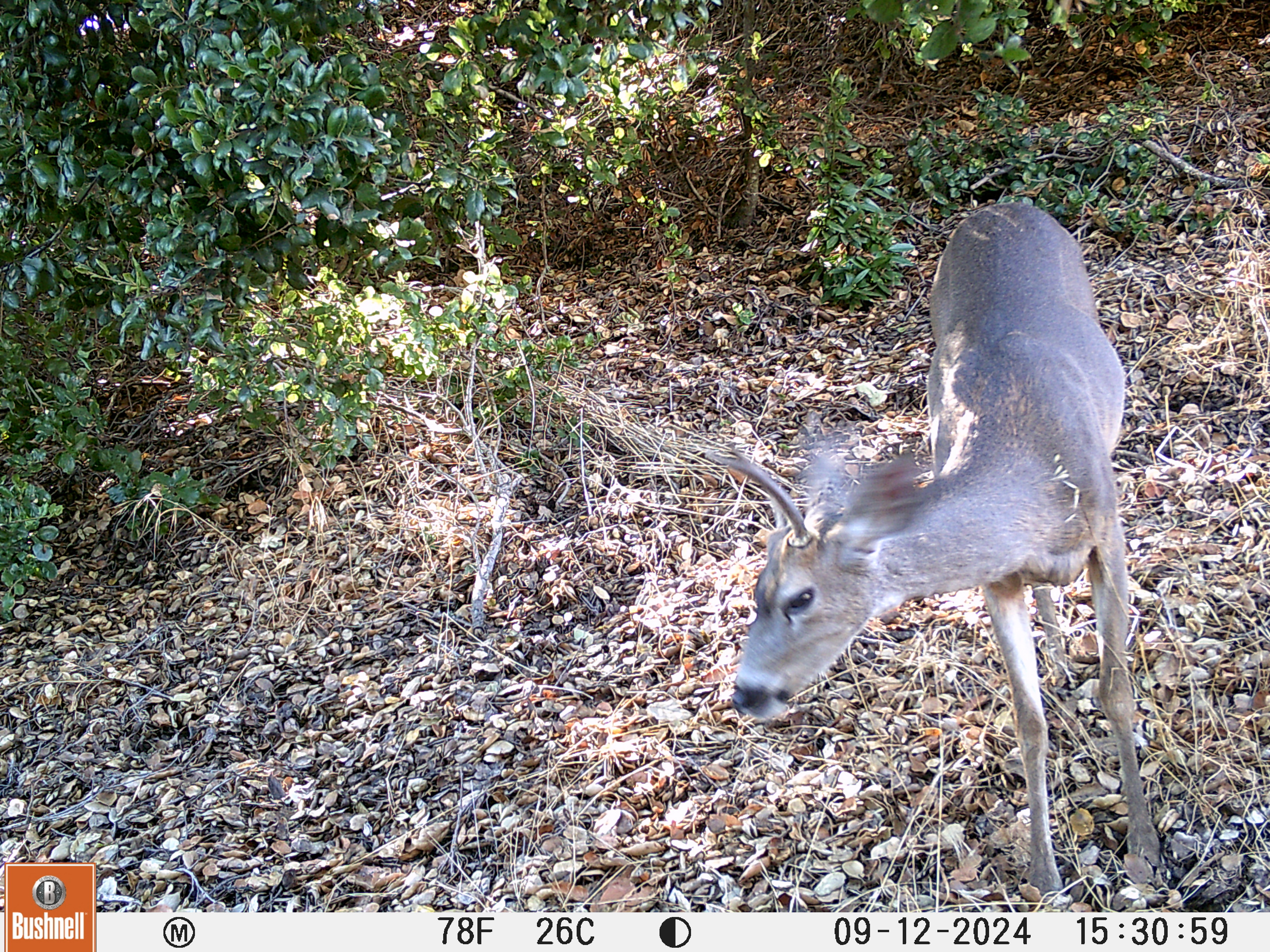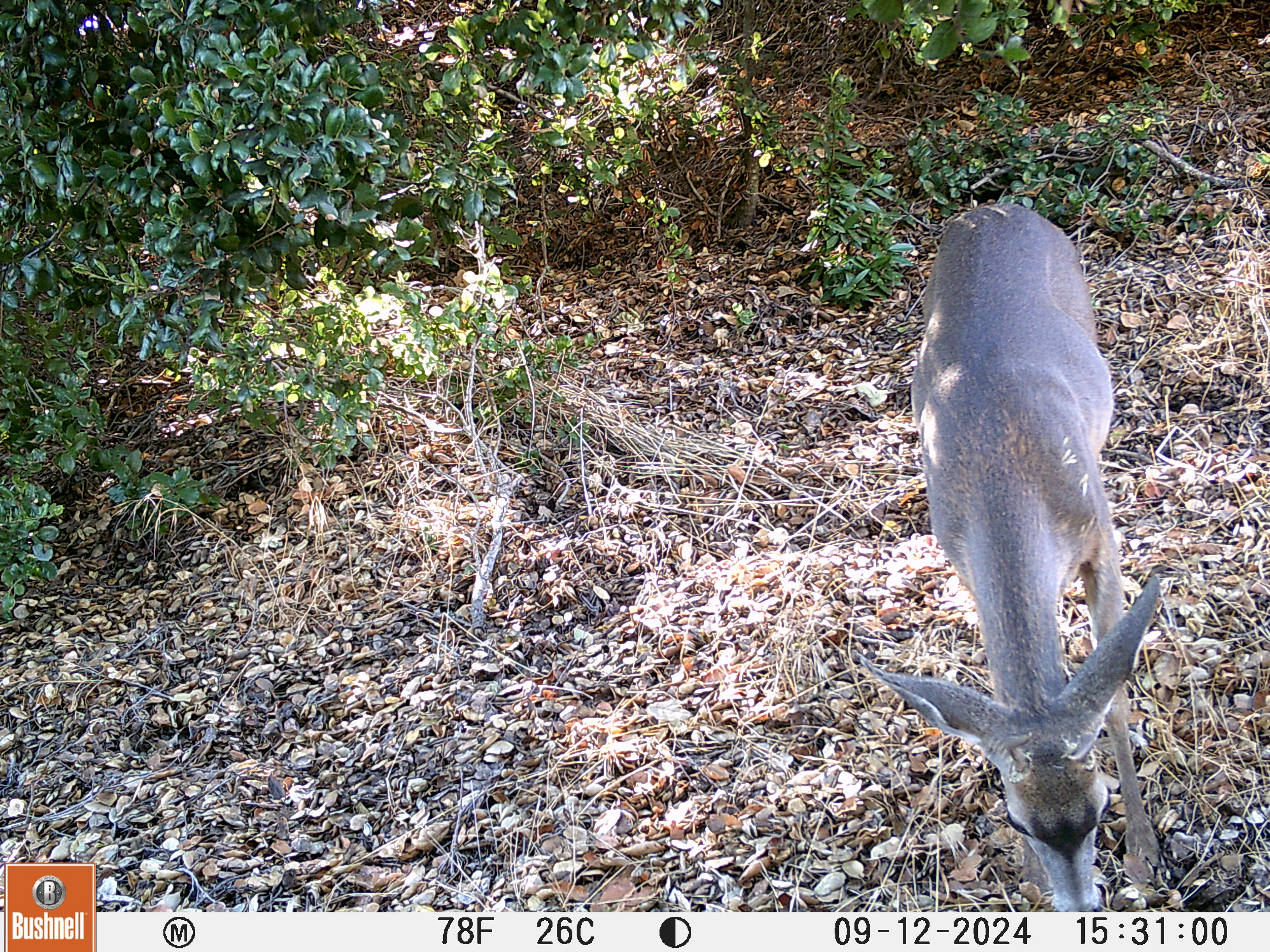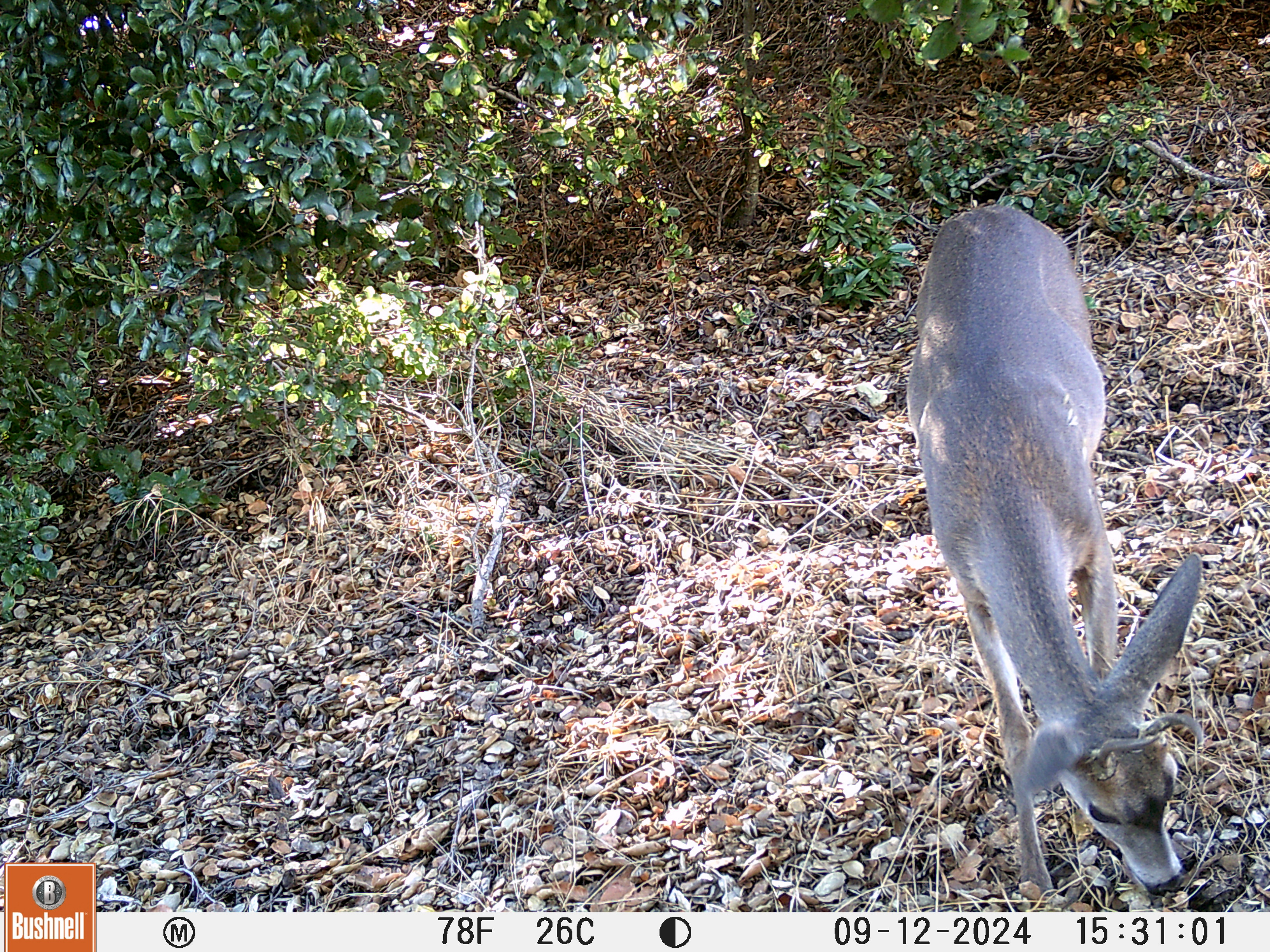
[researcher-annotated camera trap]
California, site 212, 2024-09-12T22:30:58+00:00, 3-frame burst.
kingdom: Animalia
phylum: Chordata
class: Mammalia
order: Artiodactyla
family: Cervidae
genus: Odocoileus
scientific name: Odocoileus hemionus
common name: mule deer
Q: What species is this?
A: Mule deer (Odocoileus hemionus).